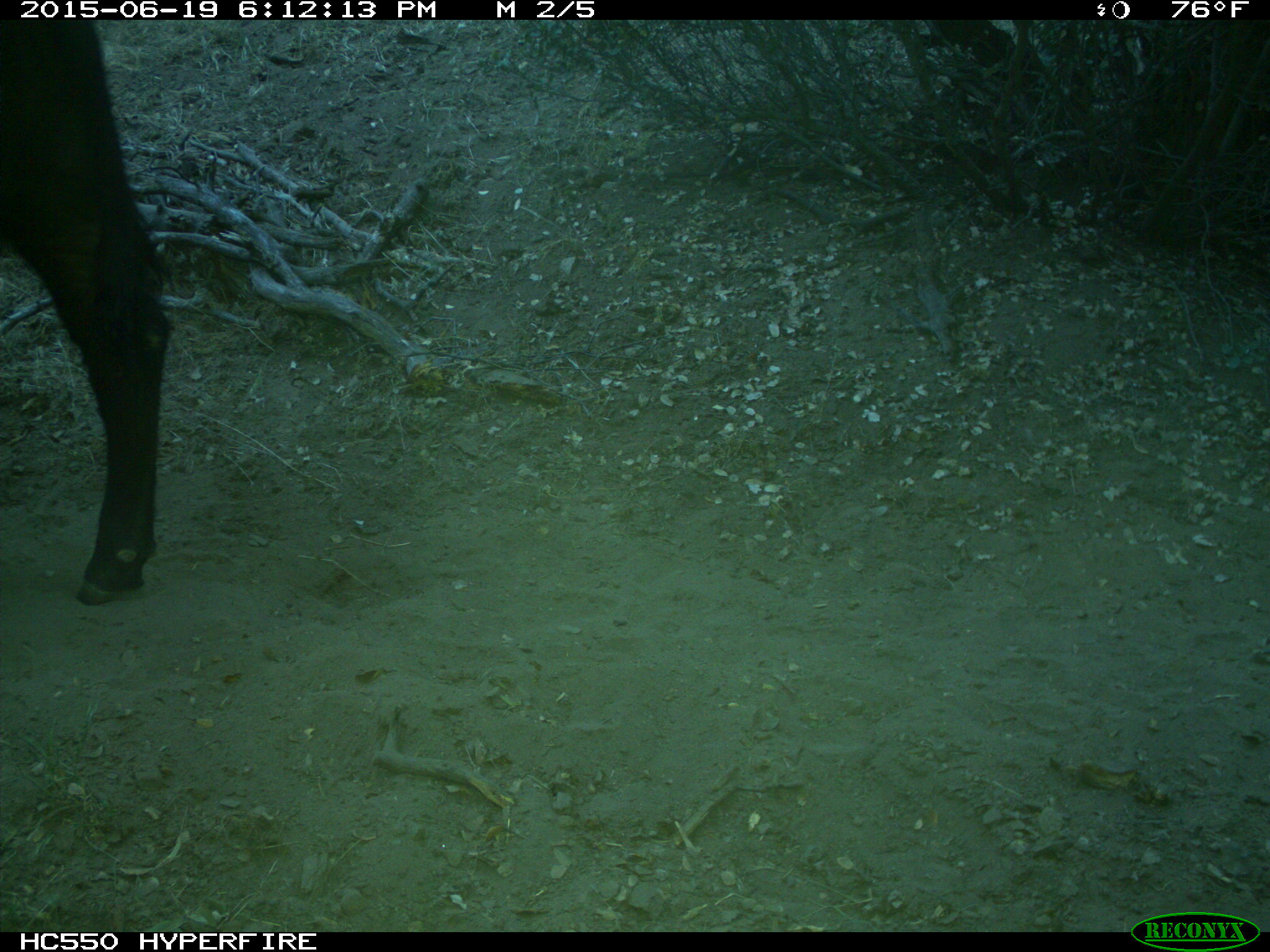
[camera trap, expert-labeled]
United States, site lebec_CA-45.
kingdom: Animalia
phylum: Chordata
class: Mammalia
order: Artiodactyla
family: Bovidae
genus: Bos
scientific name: Bos taurus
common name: domestic cow